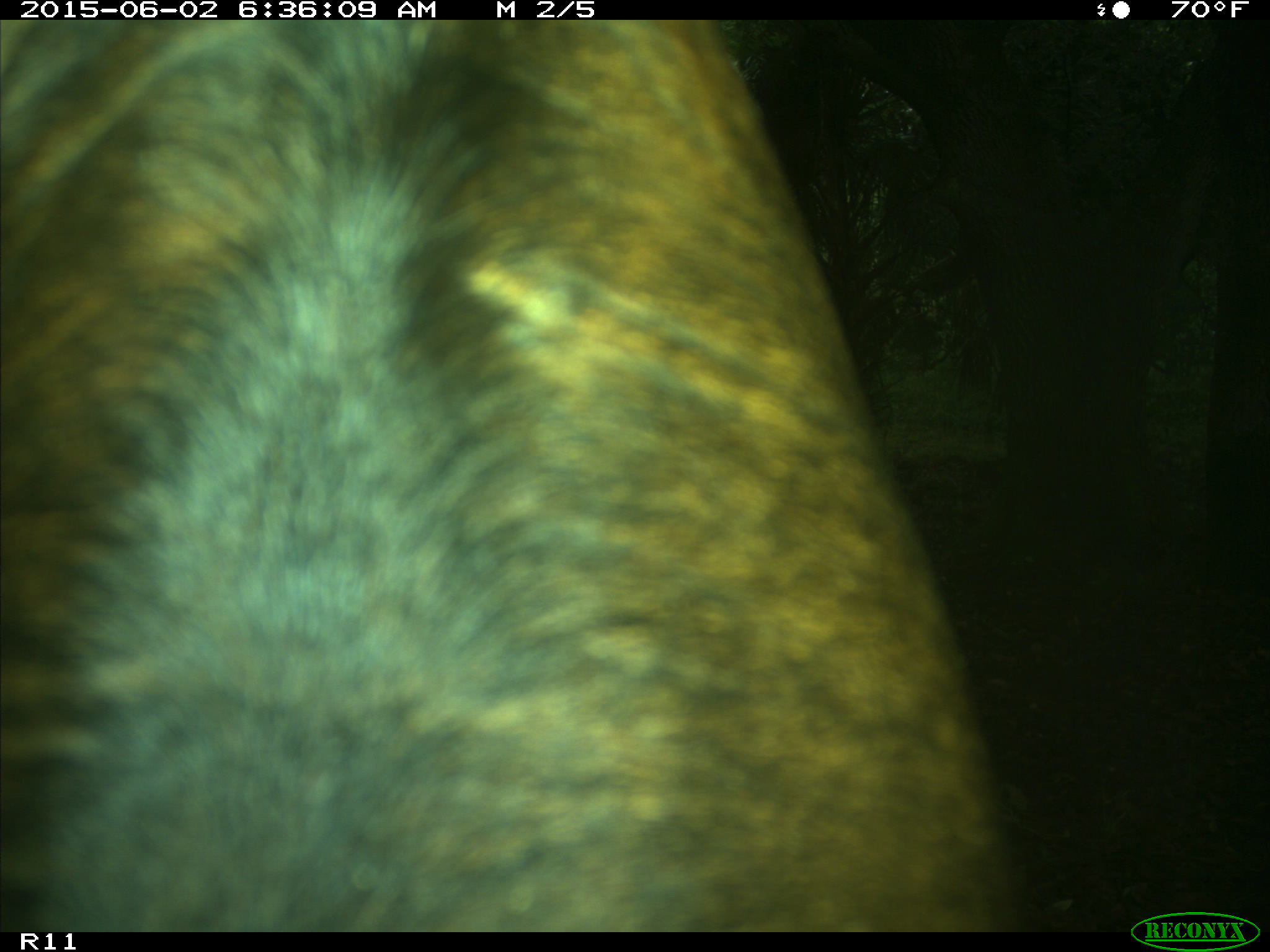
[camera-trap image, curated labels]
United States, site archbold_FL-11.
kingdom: Animalia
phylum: Chordata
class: Mammalia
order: Artiodactyla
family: Bovidae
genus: Bos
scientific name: Bos taurus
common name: domestic cow